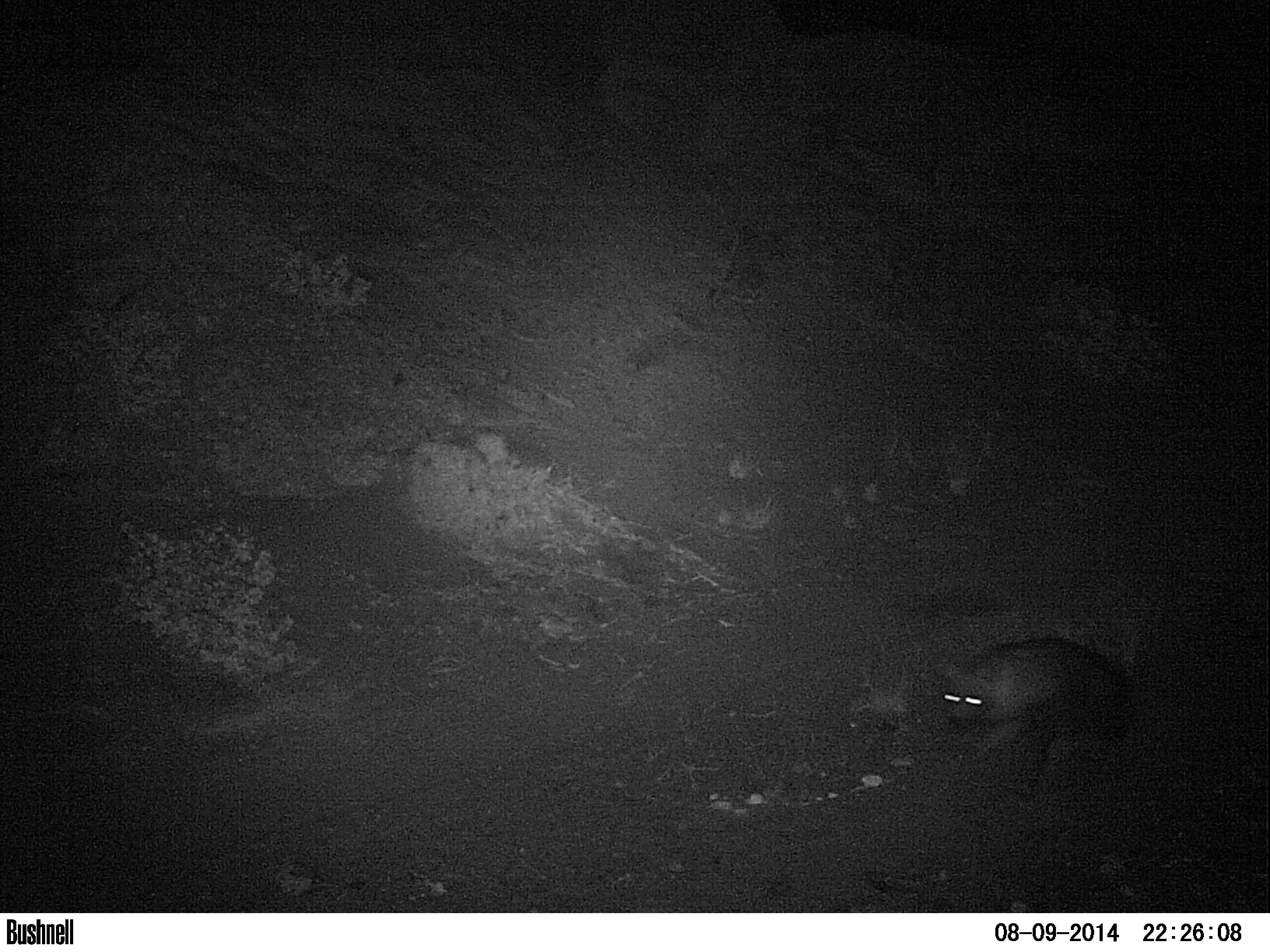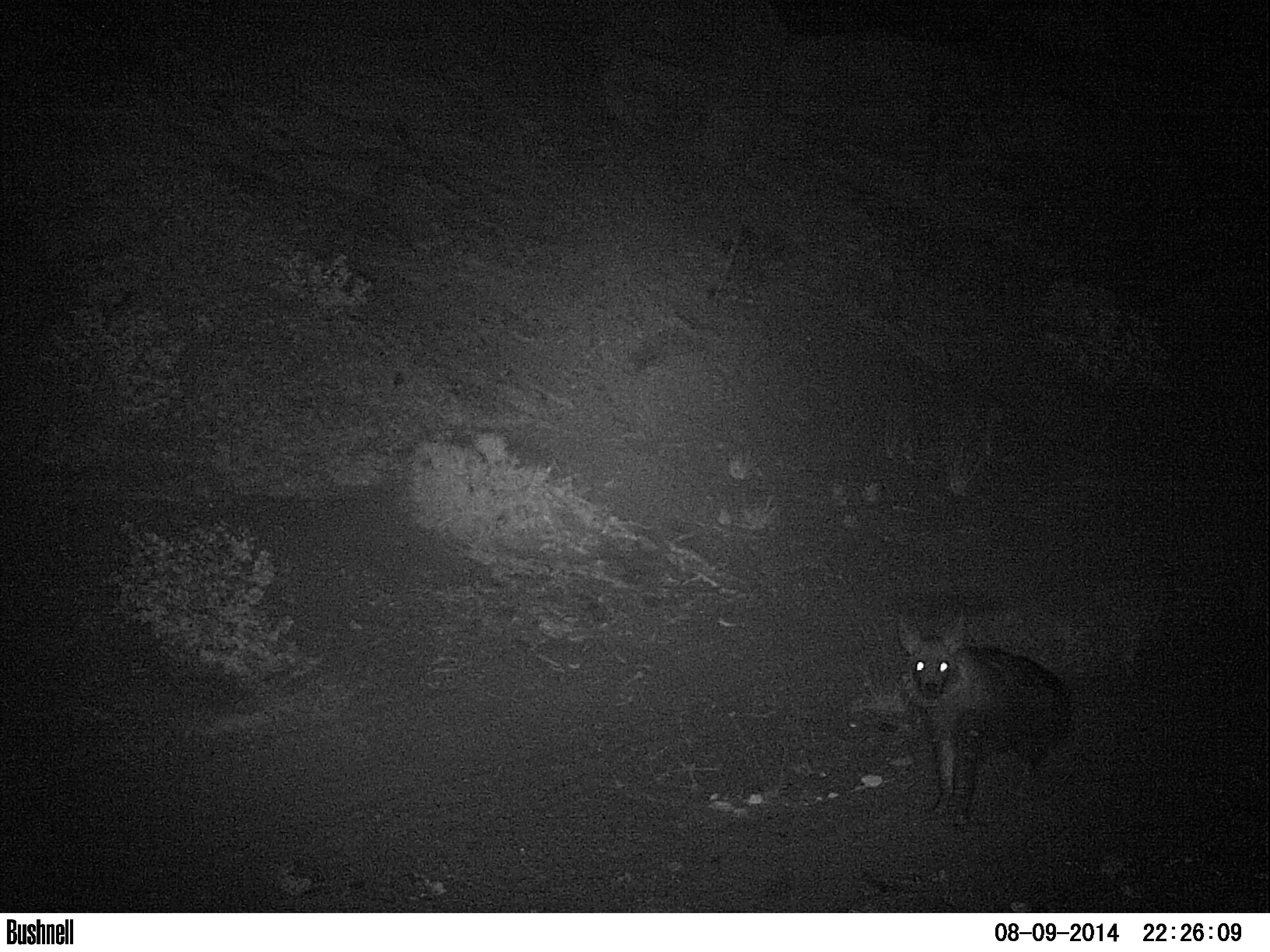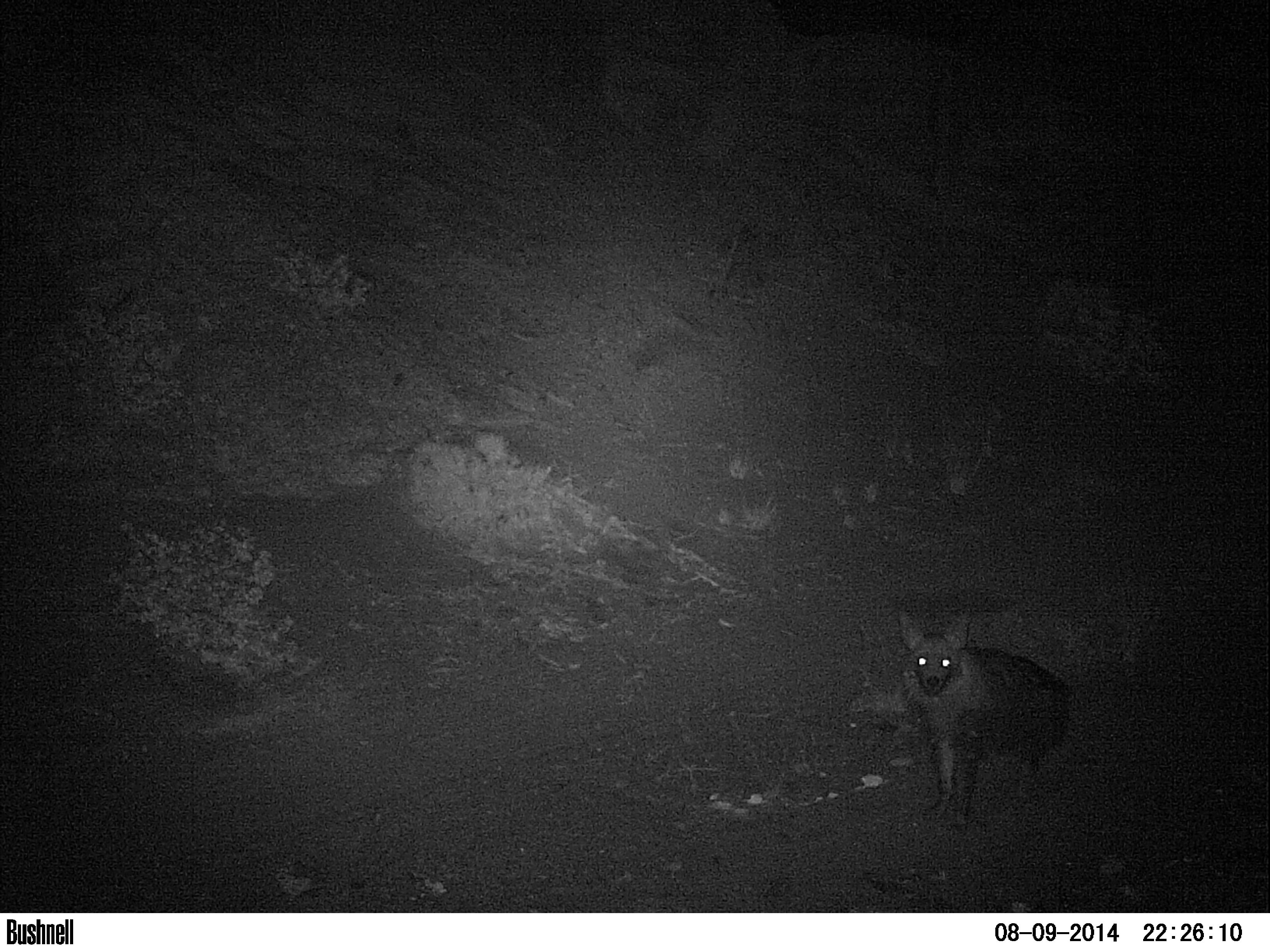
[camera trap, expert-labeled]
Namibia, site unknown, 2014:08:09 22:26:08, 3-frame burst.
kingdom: Animalia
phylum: Chordata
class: Mammalia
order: Carnivora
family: Hyaenidae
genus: Parahyaena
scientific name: Parahyaena brunnea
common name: brown hyena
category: hyaena brunnea